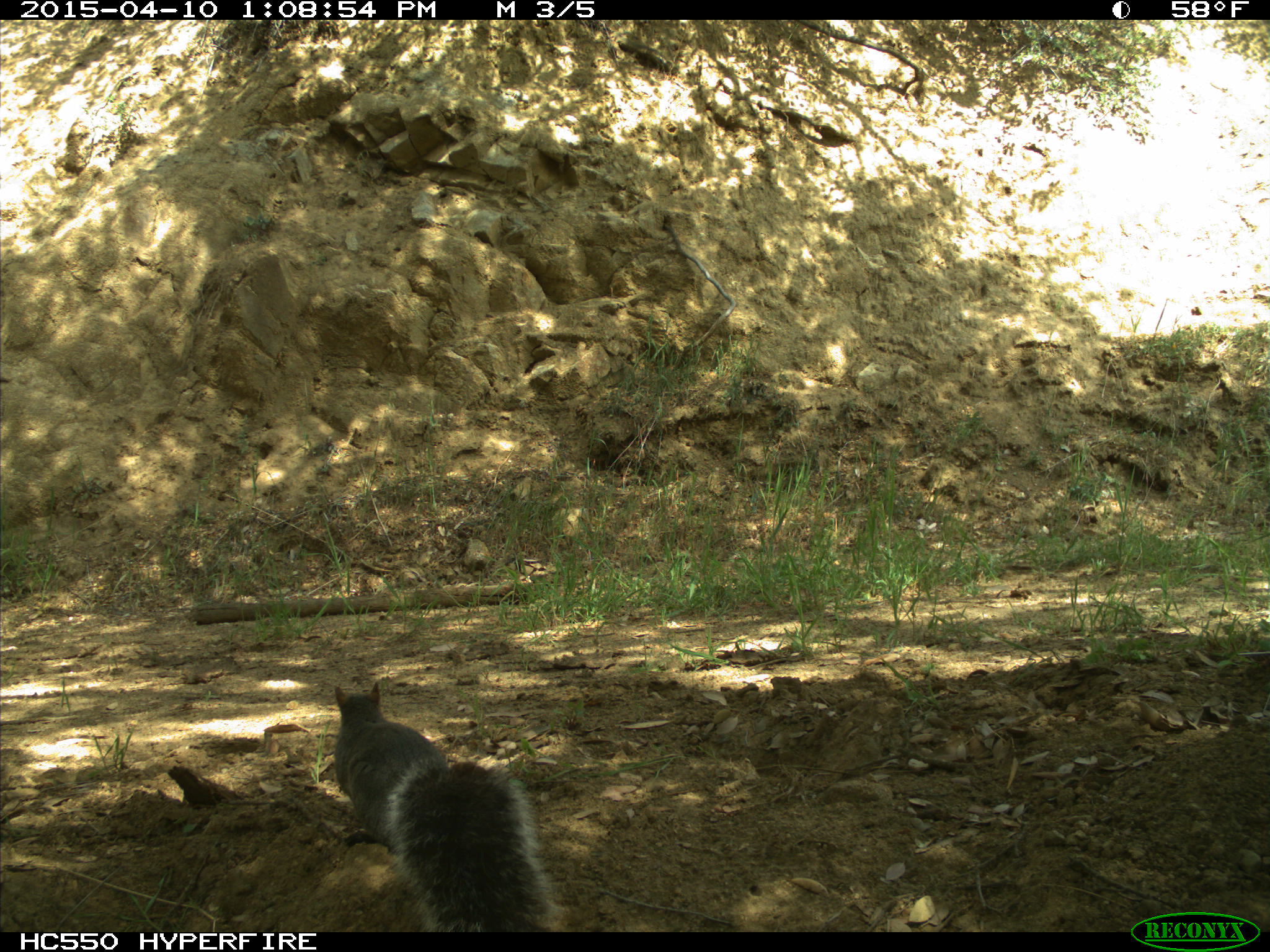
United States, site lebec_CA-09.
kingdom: Animalia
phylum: Chordata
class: Mammalia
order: Rodentia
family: Sciuridae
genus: Sciurus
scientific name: Sciurus carolinensis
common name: eastern gray squirrel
Sciurus carolinensis (eastern gray squirrel).